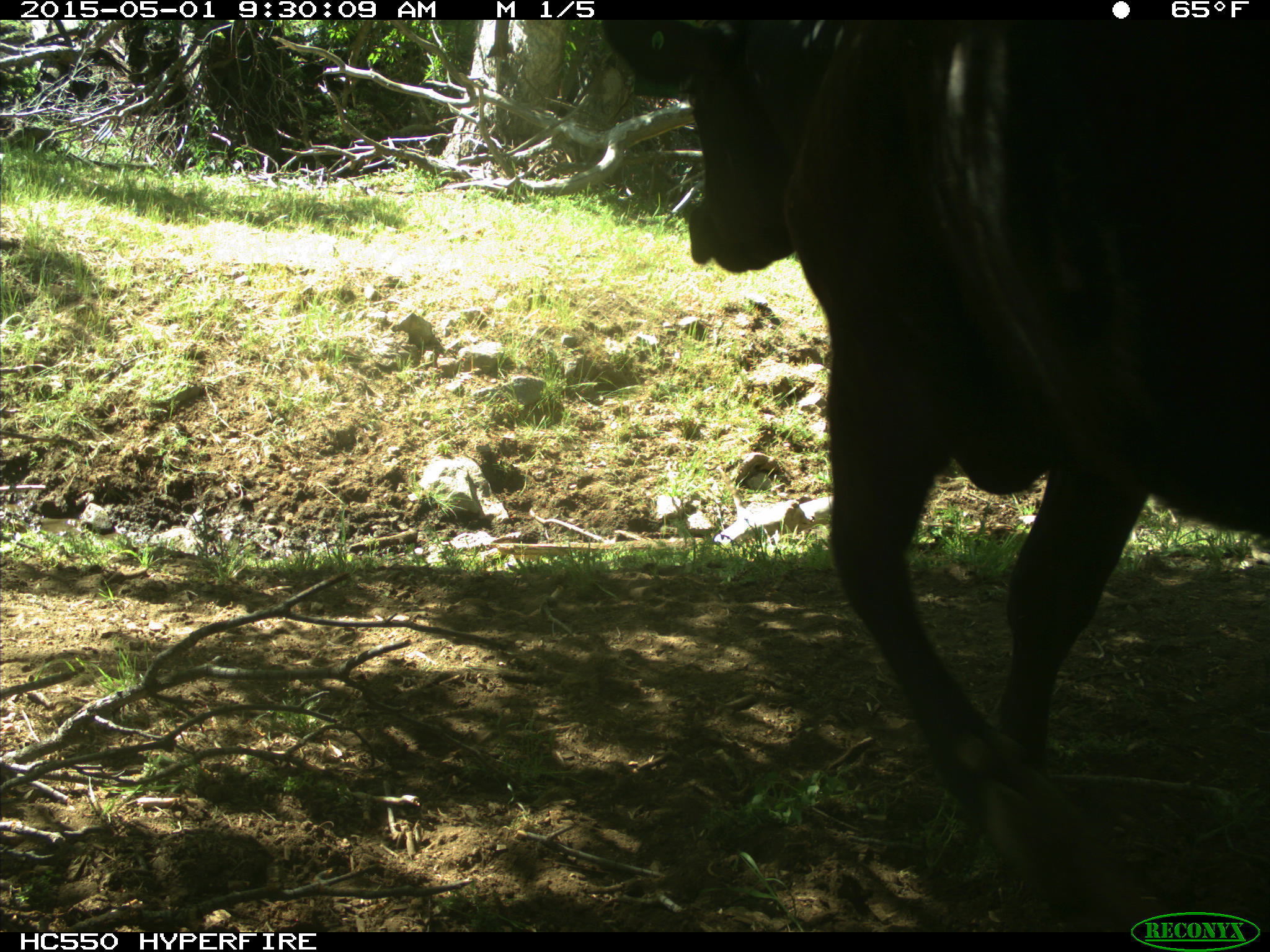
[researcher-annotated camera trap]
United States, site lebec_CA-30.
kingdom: Animalia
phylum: Chordata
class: Mammalia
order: Artiodactyla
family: Bovidae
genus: Bos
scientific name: Bos taurus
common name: domestic cow